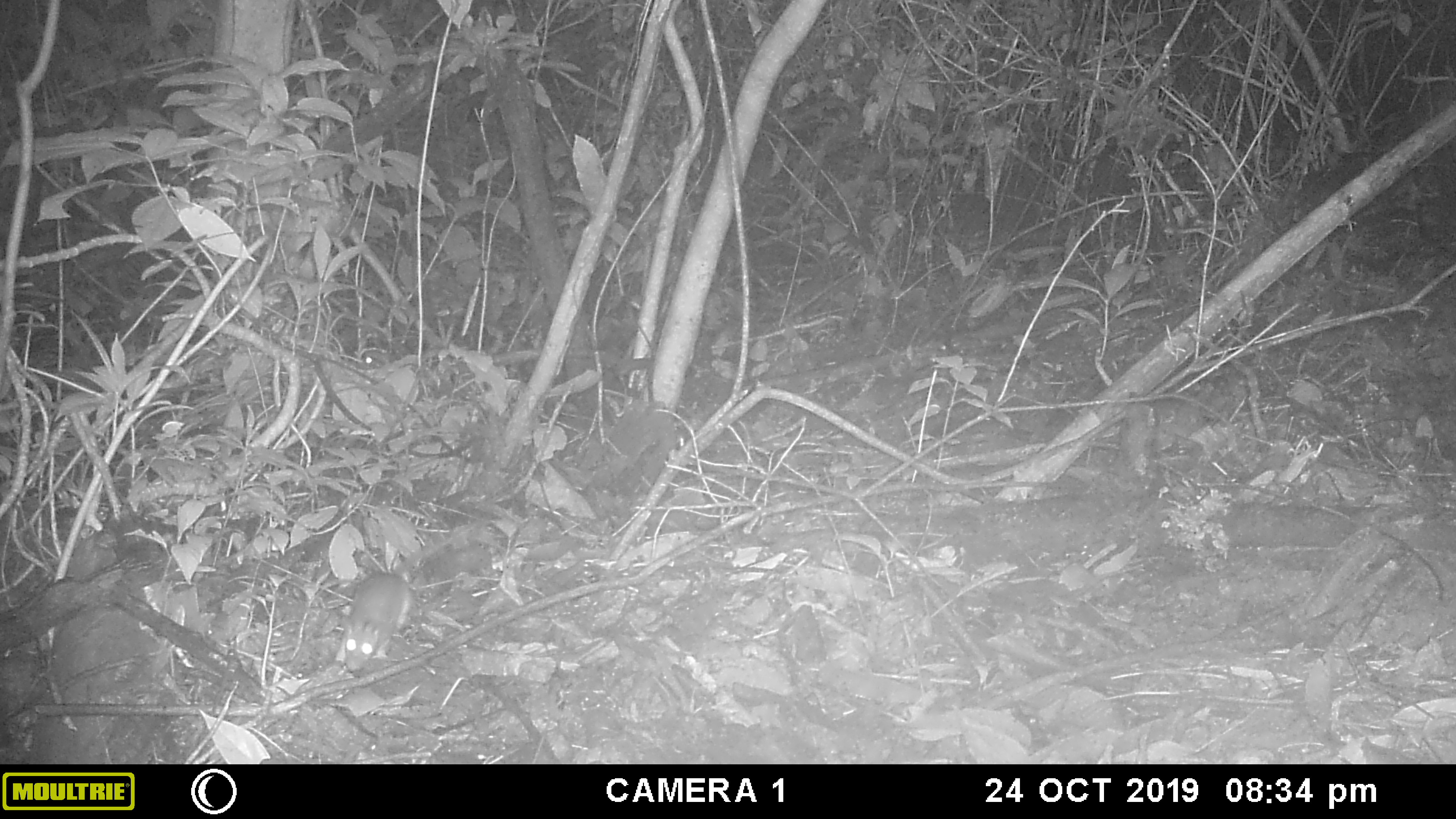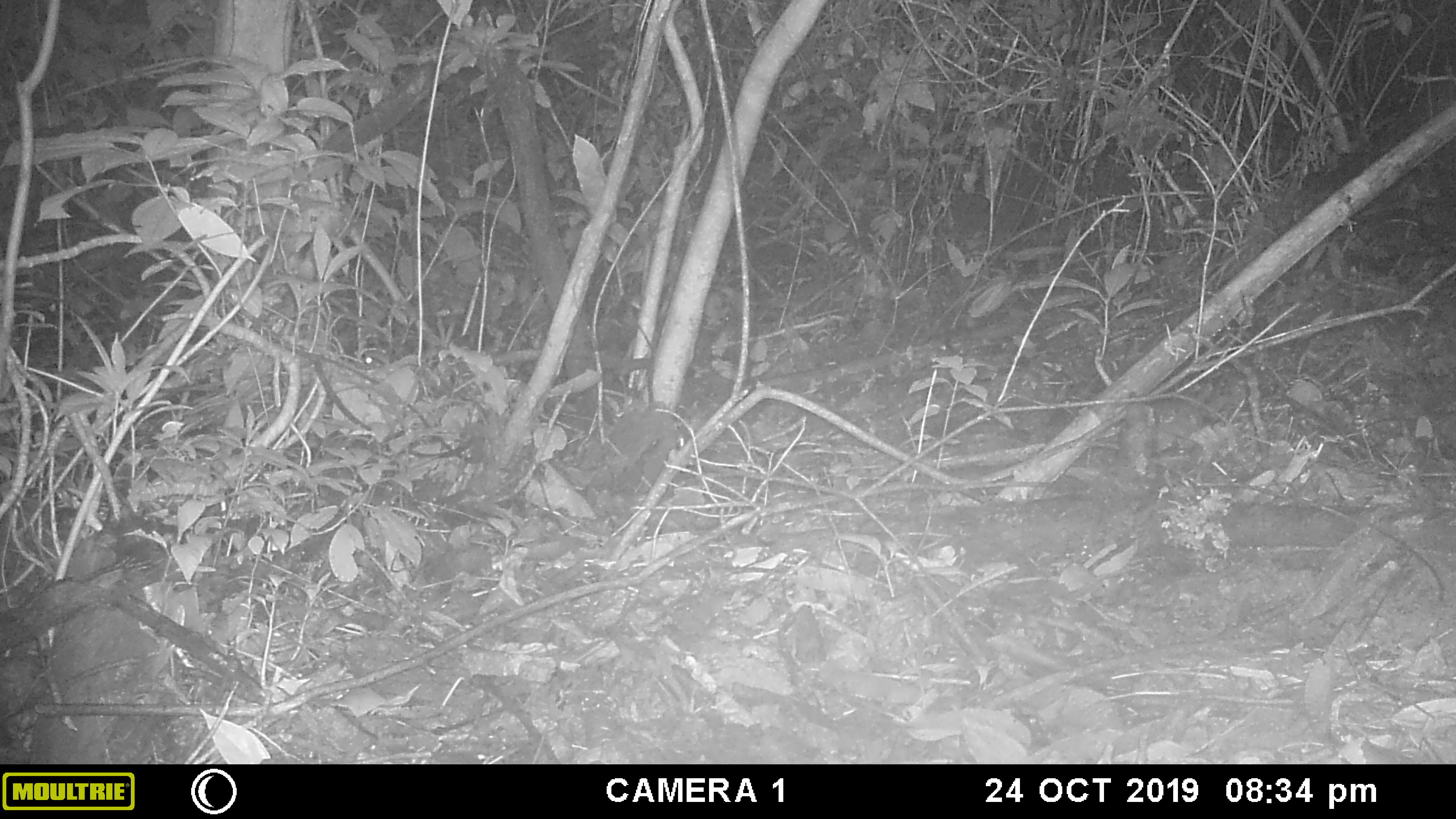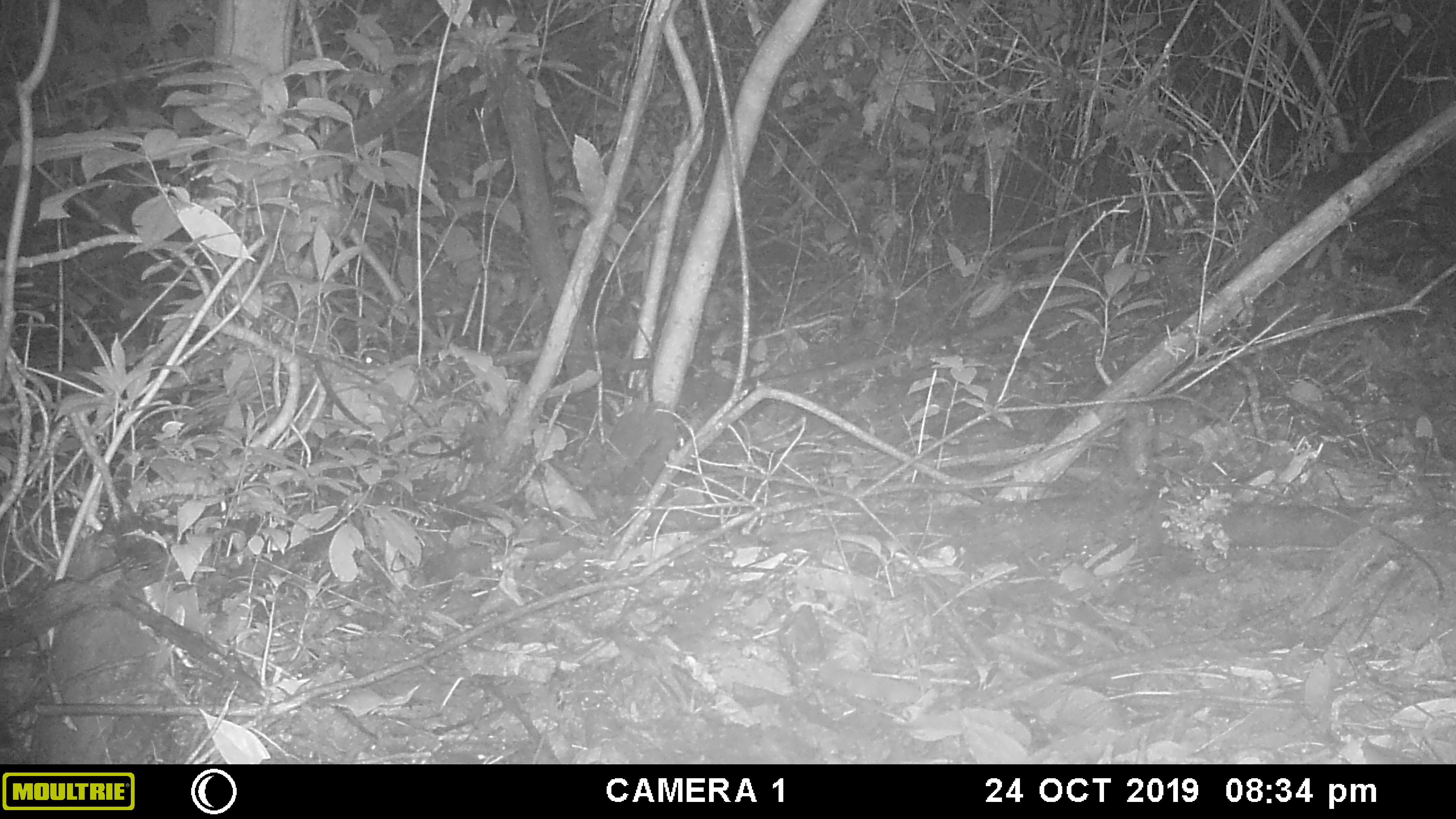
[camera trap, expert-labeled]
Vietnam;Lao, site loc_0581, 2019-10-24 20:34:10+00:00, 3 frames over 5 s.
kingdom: Animalia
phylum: Chordata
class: Mammalia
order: Rodentia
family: Muridae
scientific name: Muridae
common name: old-world mice and rats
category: unidentified murid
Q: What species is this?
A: Unidentified murid (old-world mice and rats) (Muridae).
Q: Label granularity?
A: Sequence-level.